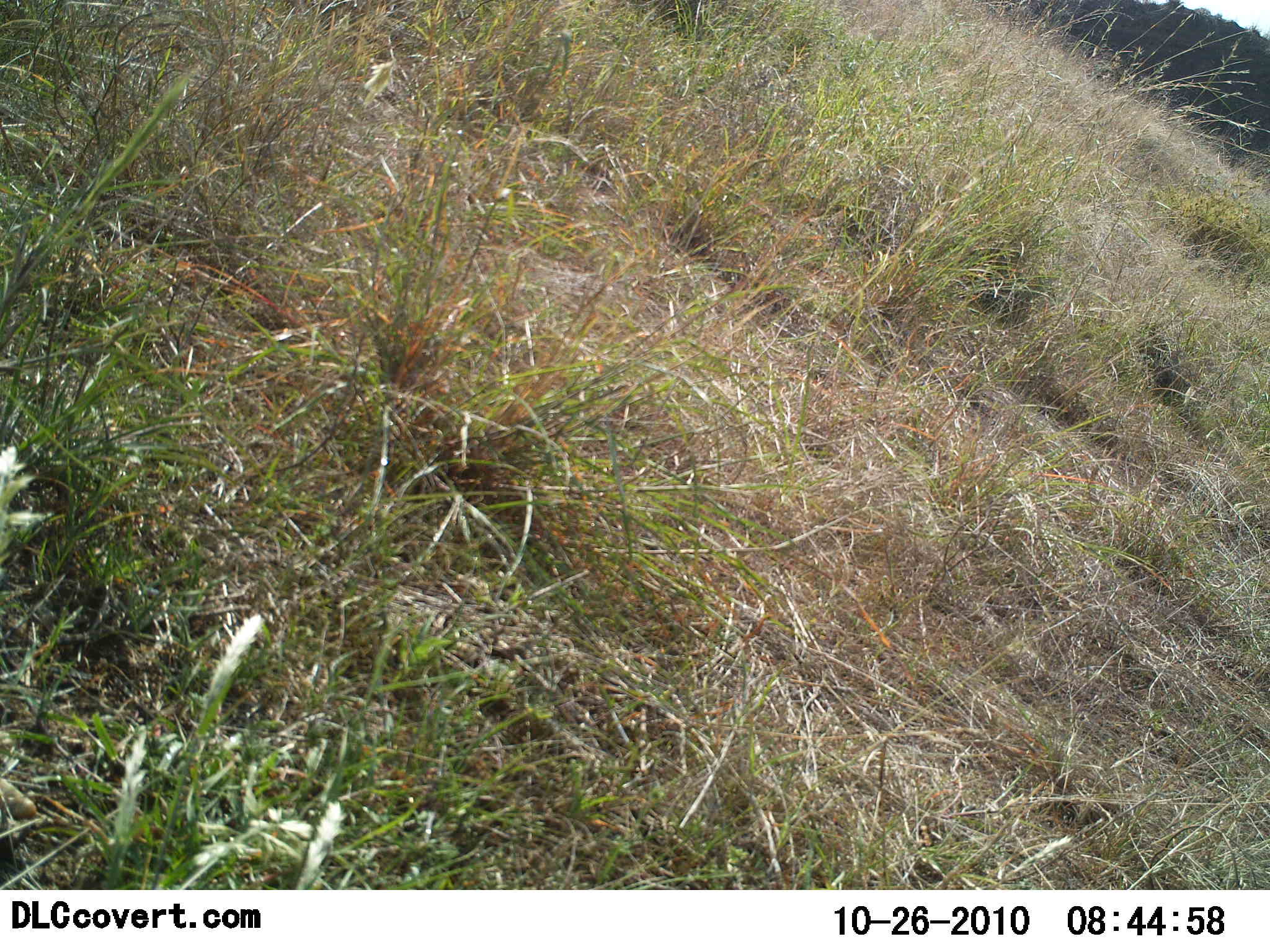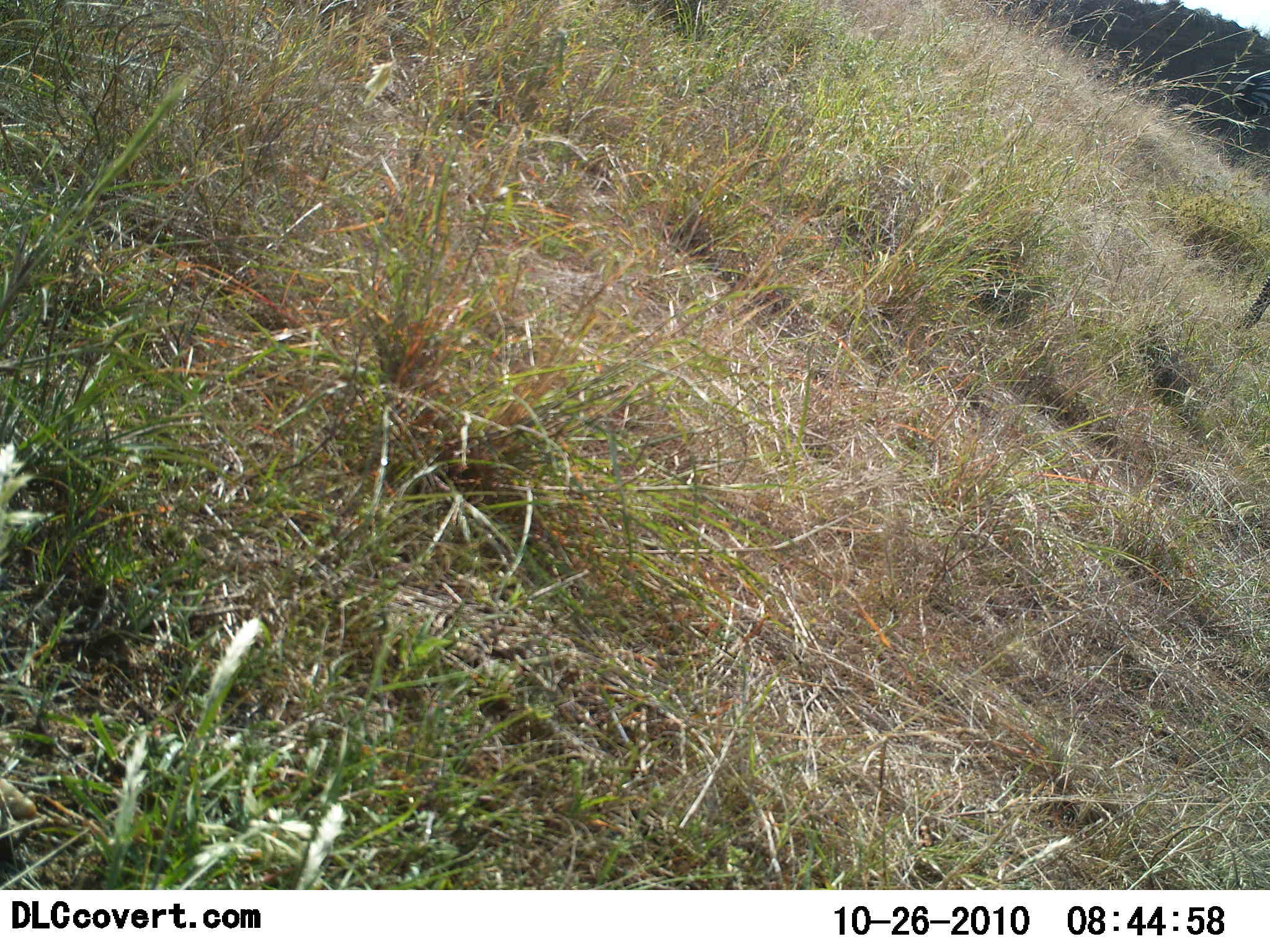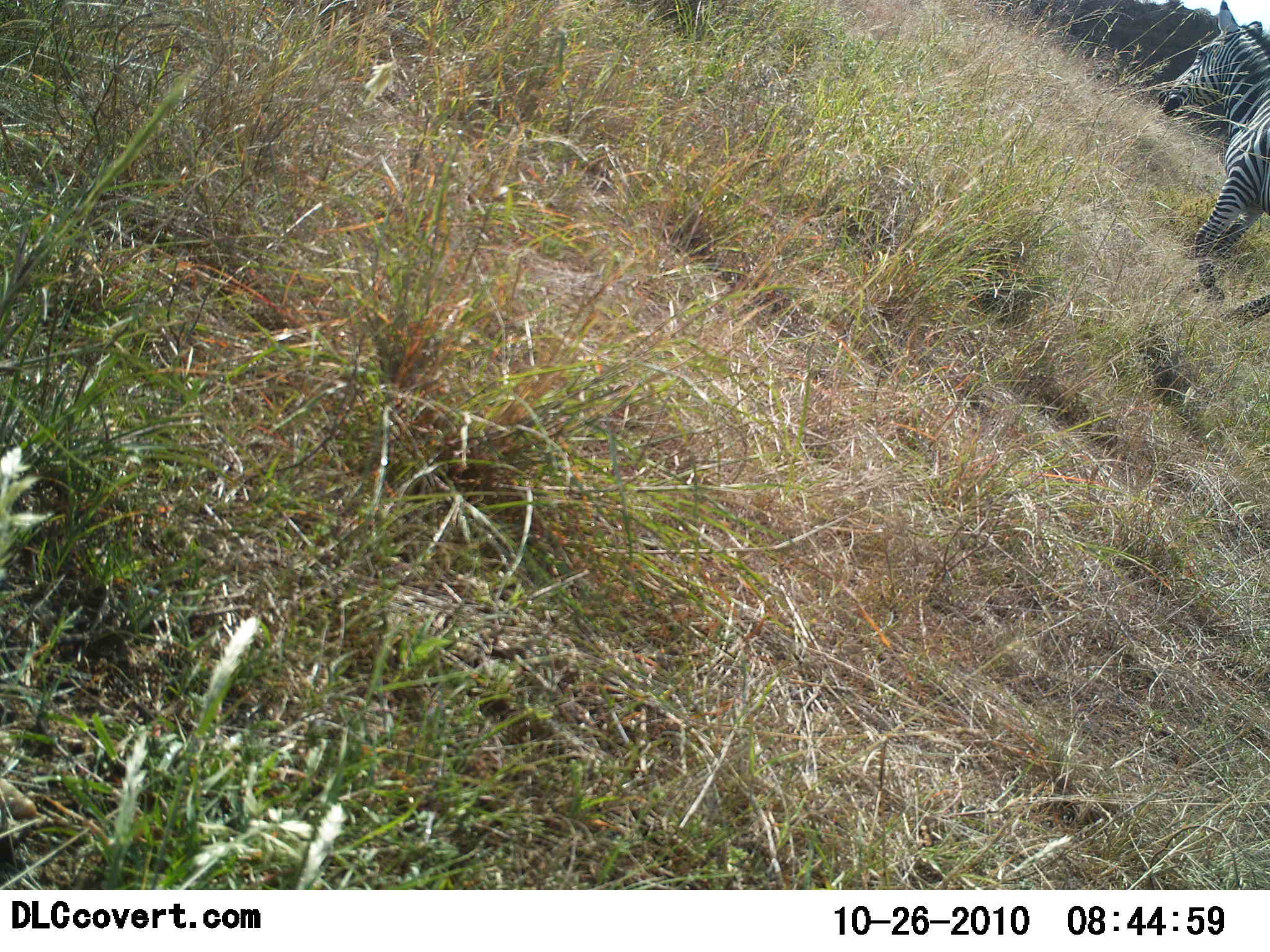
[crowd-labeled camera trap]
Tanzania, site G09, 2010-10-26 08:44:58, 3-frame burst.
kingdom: Animalia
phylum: Chordata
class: Mammalia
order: Perissodactyla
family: Equidae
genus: Equus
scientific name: Equus quagga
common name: plains zebra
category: zebra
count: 1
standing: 0%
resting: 0%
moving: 100%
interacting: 0%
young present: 0%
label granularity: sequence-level